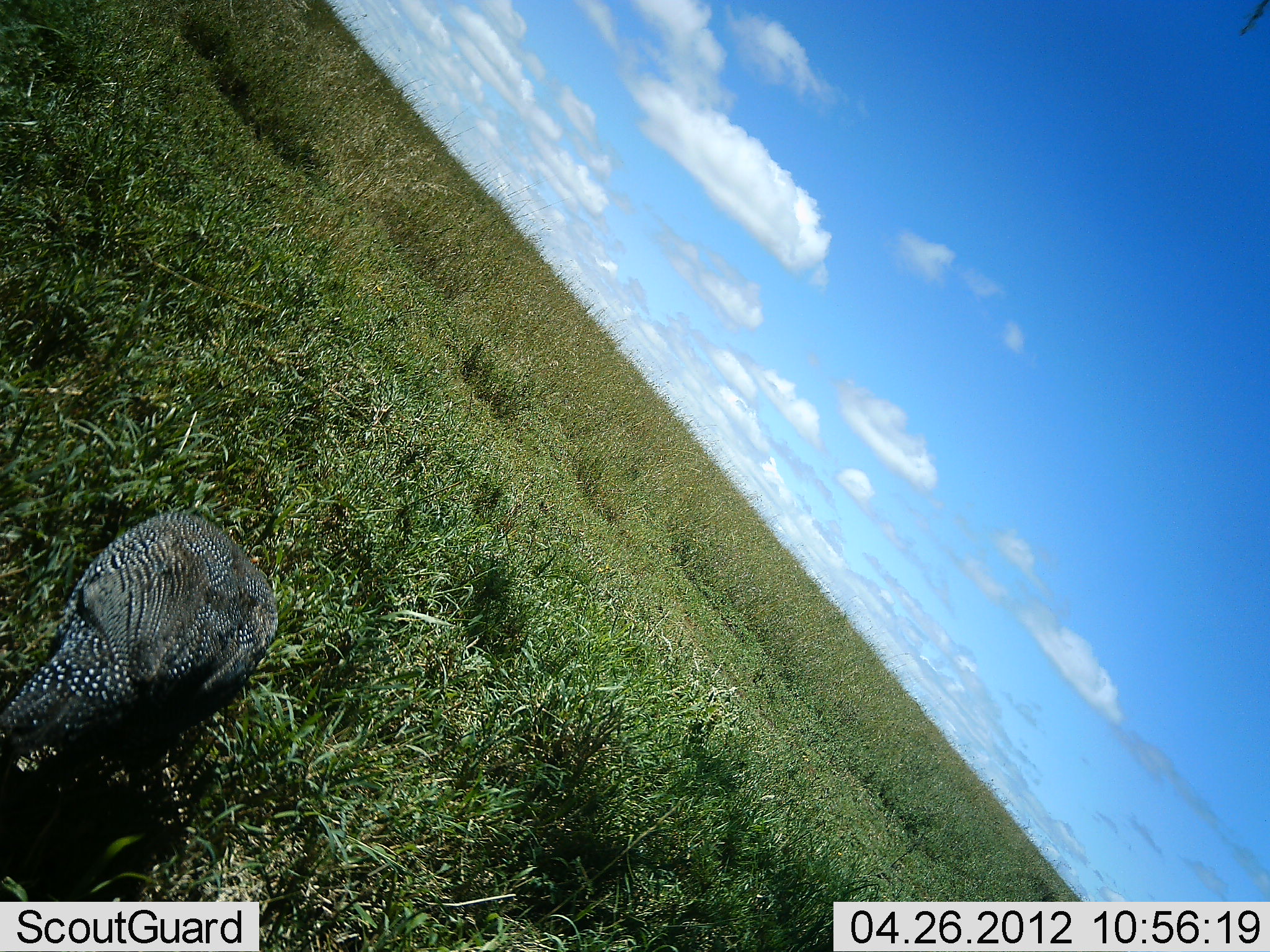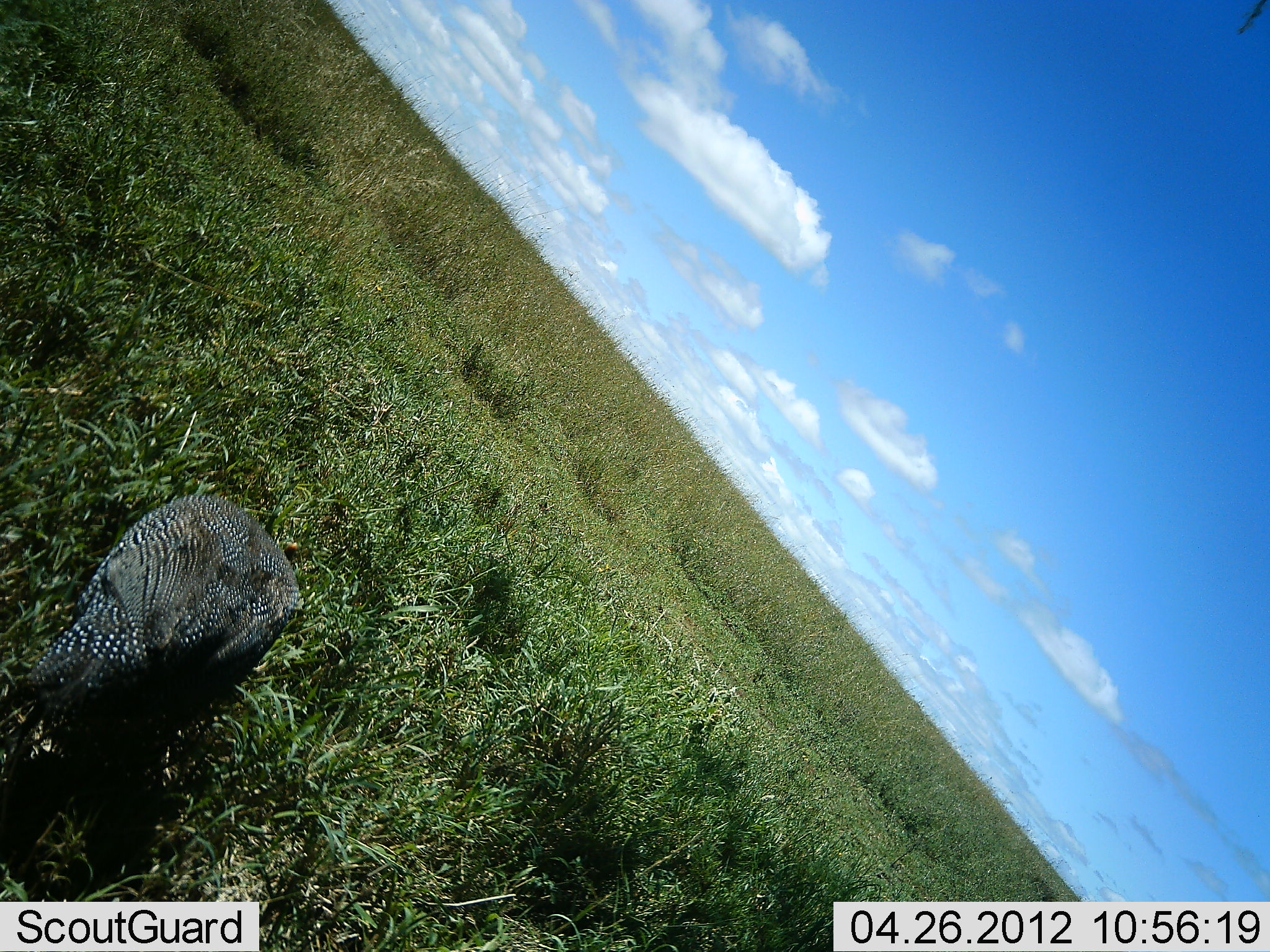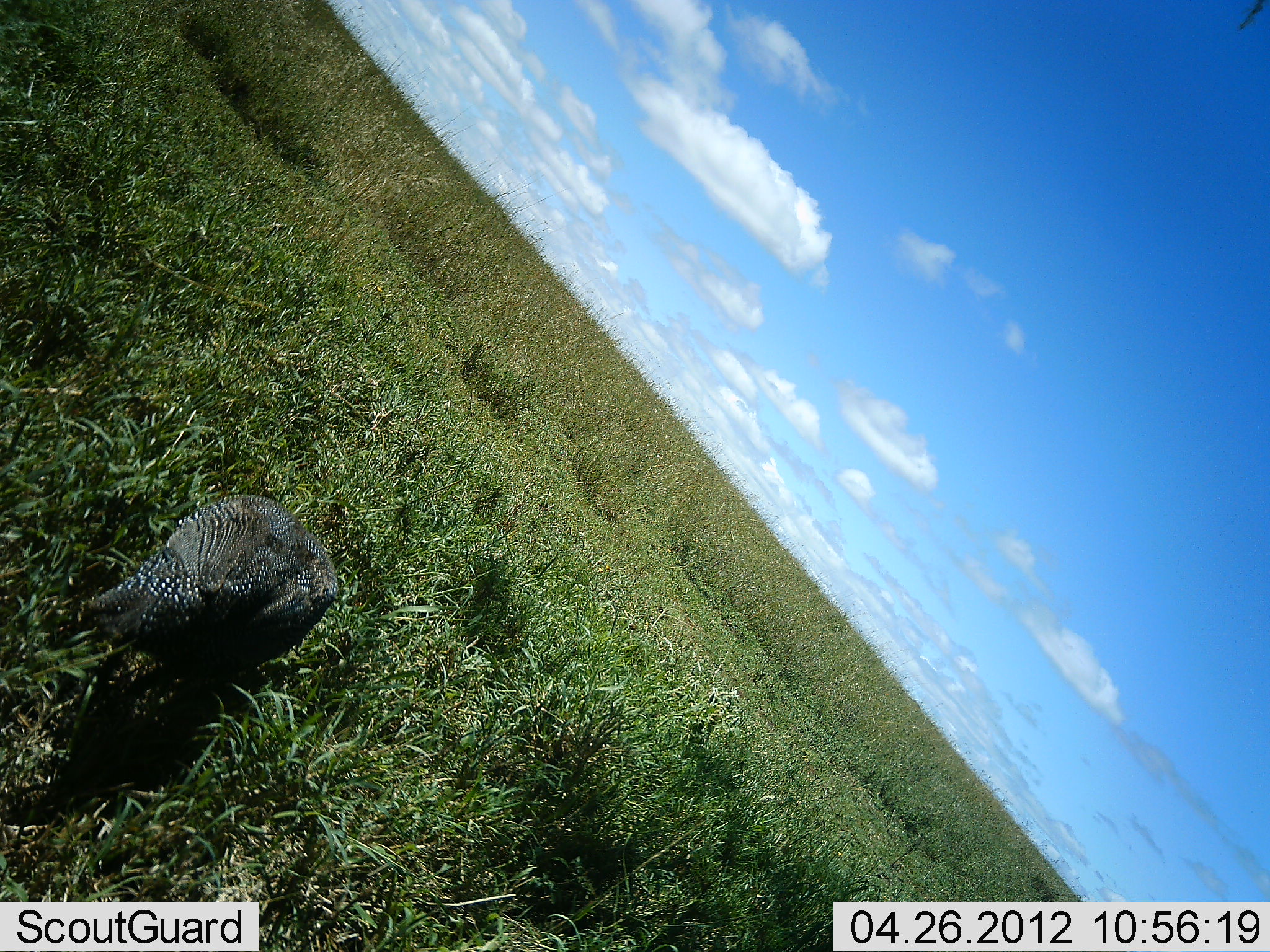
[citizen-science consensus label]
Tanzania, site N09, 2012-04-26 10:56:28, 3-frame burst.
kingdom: Animalia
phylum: Chordata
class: Aves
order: Galliformes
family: Numididae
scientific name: Numididae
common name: guinea fowl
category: guineafowl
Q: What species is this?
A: Guineafowl (guinea fowl) (Numididae).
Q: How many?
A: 1.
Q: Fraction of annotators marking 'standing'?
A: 3%.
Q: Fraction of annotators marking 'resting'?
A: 0%.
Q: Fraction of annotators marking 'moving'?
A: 63%.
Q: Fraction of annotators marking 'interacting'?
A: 3%.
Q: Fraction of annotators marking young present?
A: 0%.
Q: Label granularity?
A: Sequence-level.